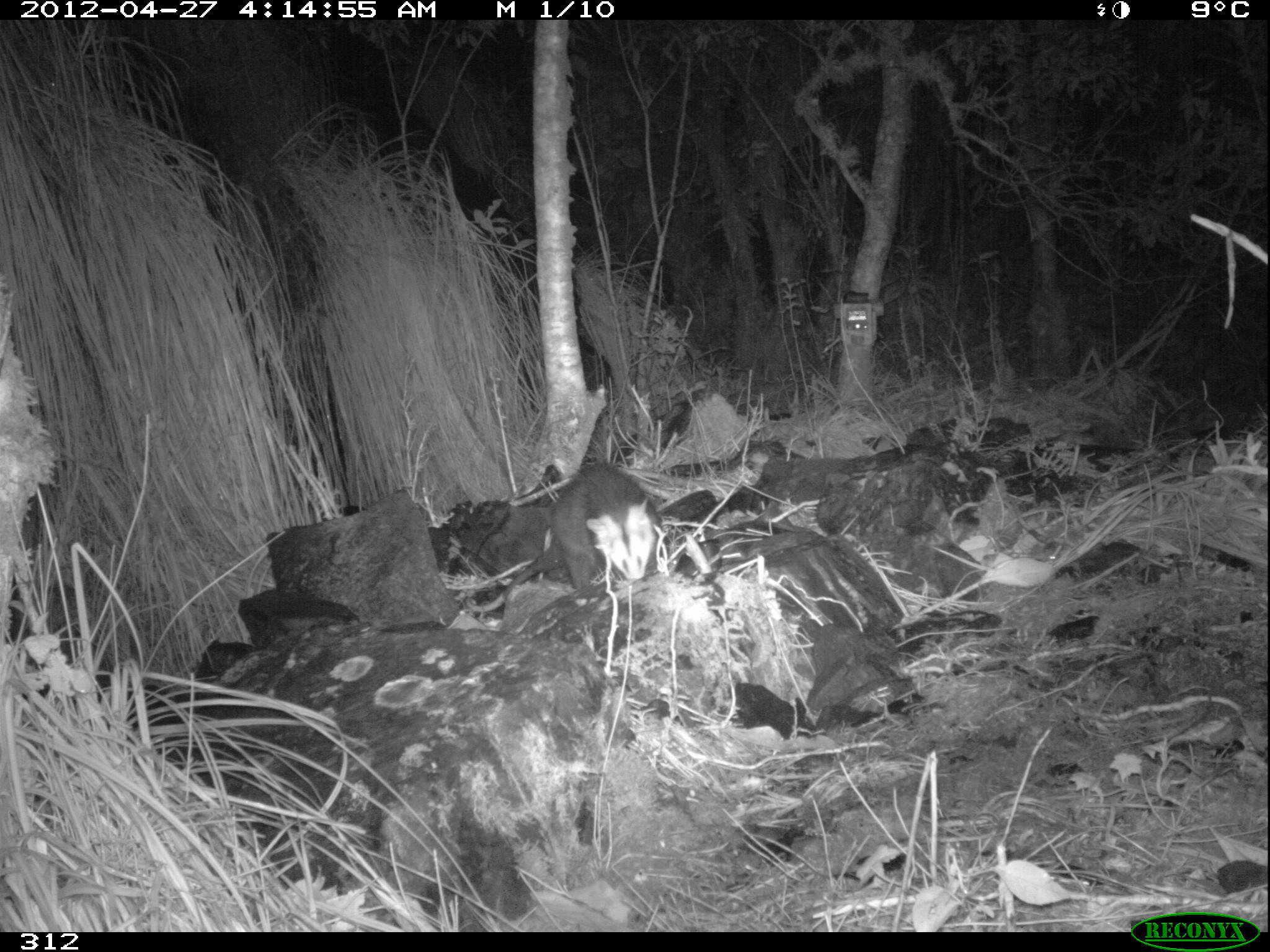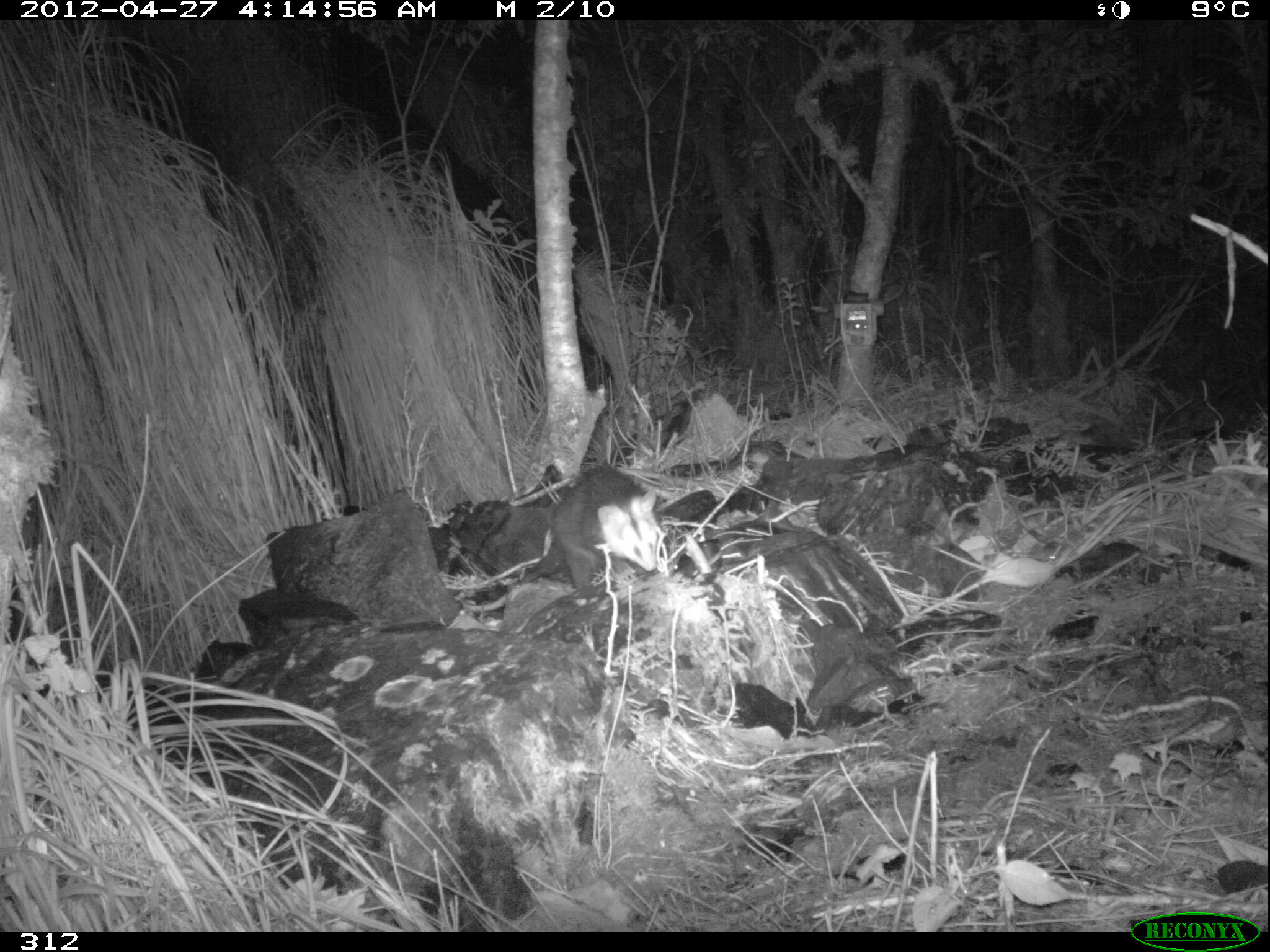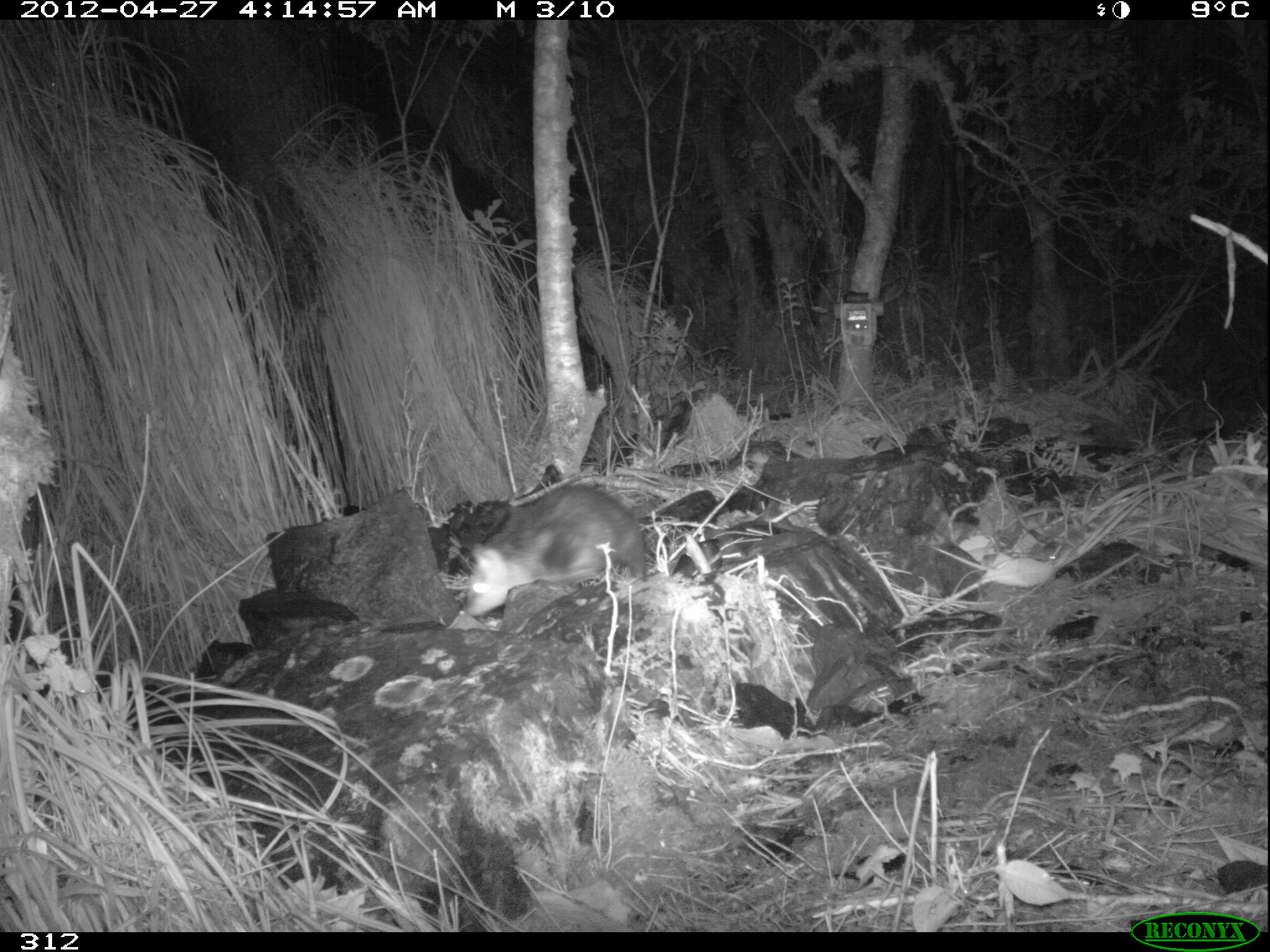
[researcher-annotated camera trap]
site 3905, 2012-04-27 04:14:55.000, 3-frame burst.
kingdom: Animalia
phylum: Chordata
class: Mammalia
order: Didelphimorphia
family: Didelphidae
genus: Didelphis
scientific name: Didelphis pernigra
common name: andean white-eared opossum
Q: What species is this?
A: Didelphis pernigra (andean white-eared opossum).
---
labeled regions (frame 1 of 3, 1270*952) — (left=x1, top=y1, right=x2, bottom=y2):
didelphis pernigra: (left=467, top=464, right=668, bottom=613)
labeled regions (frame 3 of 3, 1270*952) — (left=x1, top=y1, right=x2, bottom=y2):
didelphis pernigra: (left=461, top=482, right=648, bottom=616)